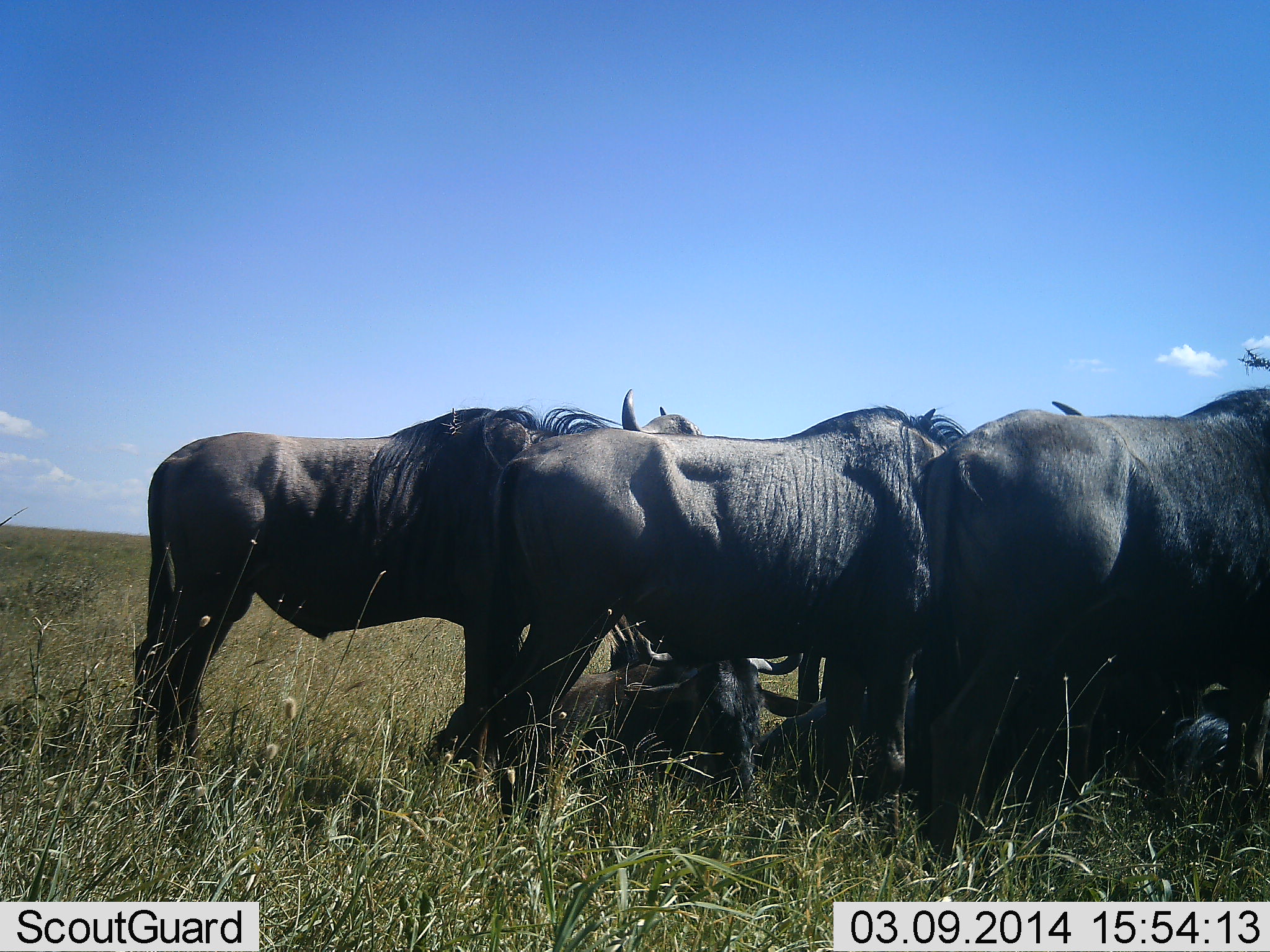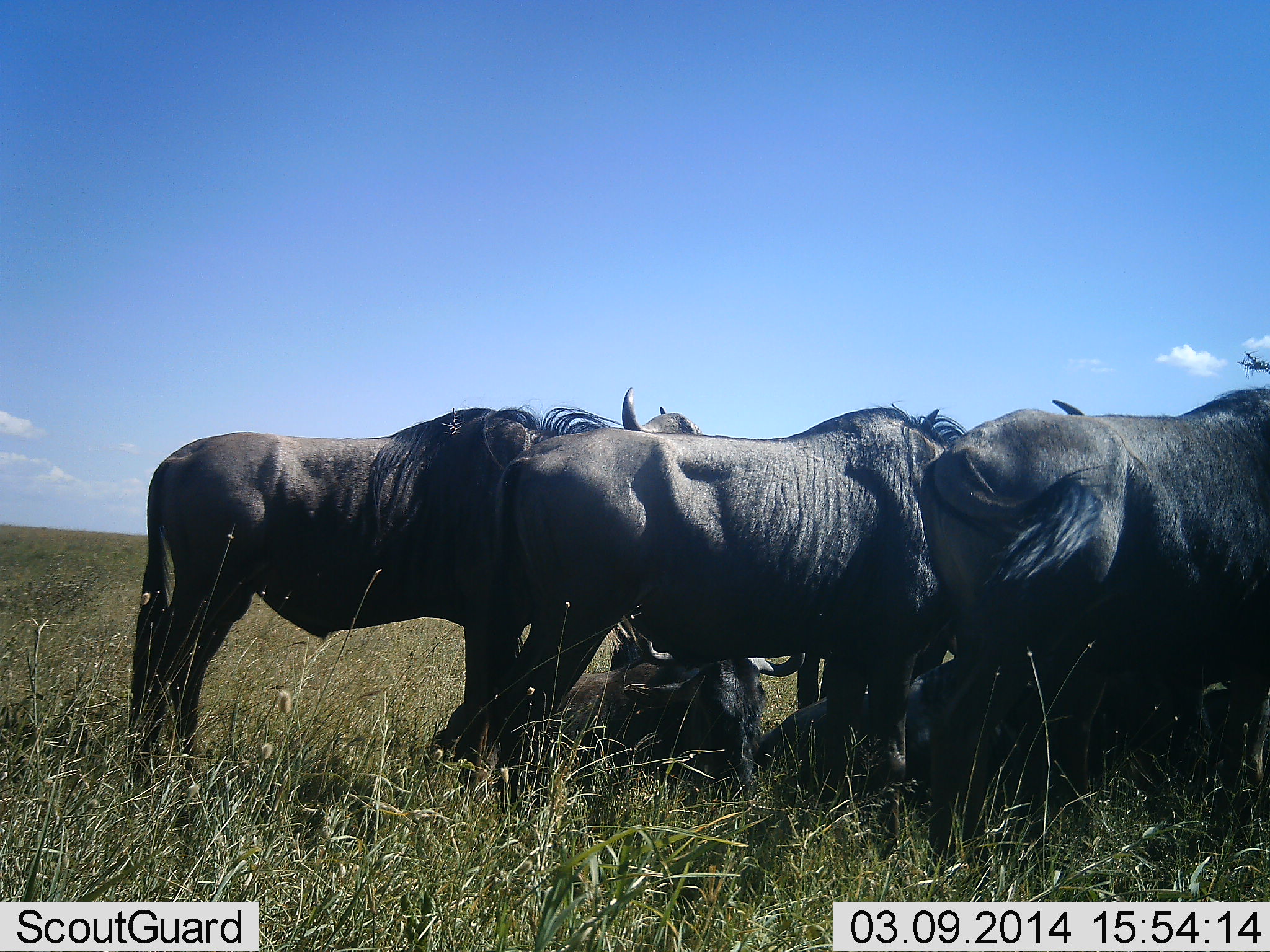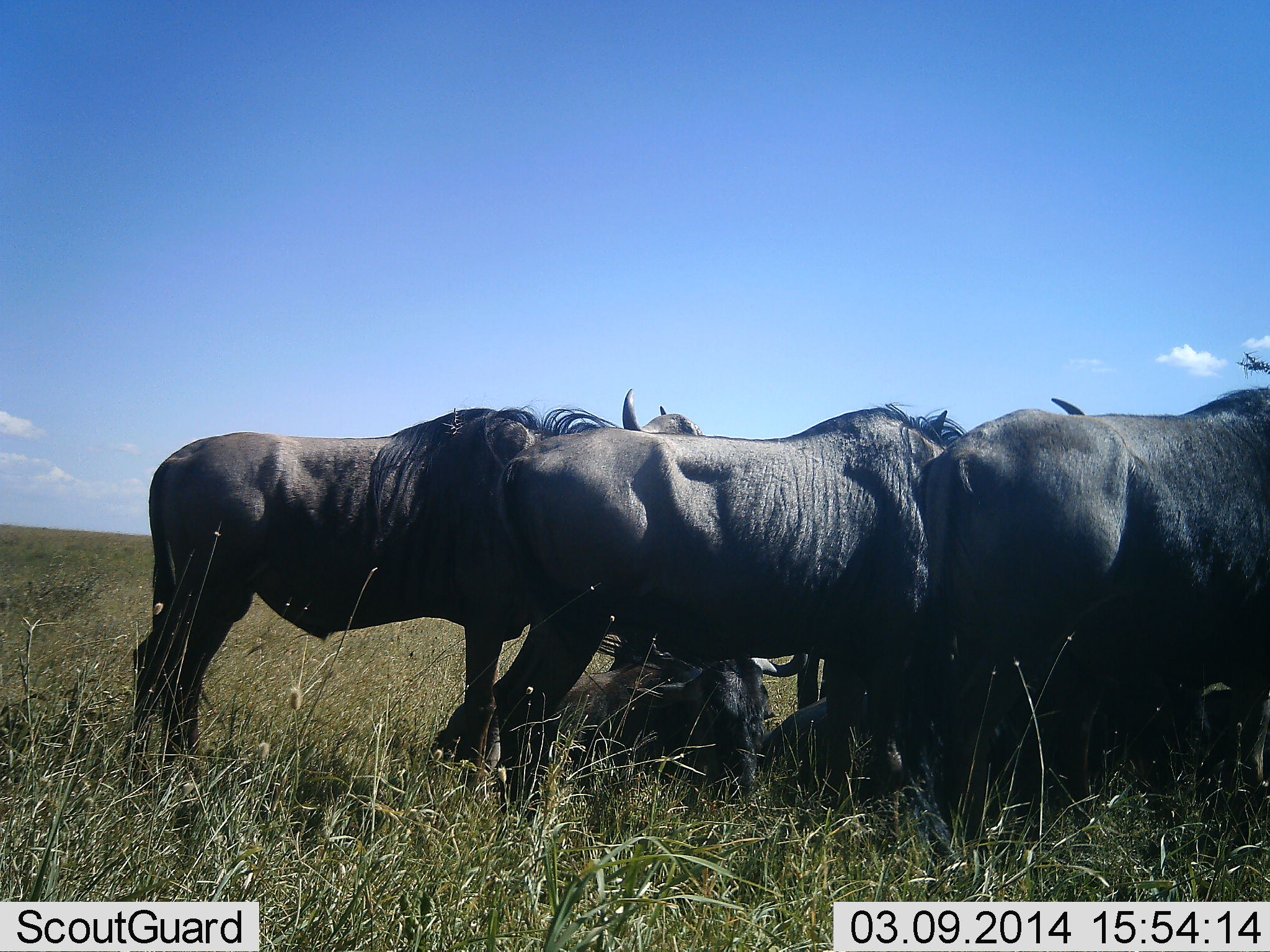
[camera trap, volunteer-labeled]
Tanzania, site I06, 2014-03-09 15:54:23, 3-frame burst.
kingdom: Animalia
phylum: Chordata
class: Mammalia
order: Artiodactyla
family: Bovidae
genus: Connochaetes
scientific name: Connochaetes taurinus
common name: blue wildebeest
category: wildebeest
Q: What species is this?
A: Wildebeest (blue wildebeest) (Connochaetes taurinus).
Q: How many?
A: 6.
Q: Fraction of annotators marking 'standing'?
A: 100%.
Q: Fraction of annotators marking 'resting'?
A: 90%.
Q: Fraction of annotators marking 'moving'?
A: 0%.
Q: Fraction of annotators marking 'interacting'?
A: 0%.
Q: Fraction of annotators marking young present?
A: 0%.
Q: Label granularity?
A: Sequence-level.